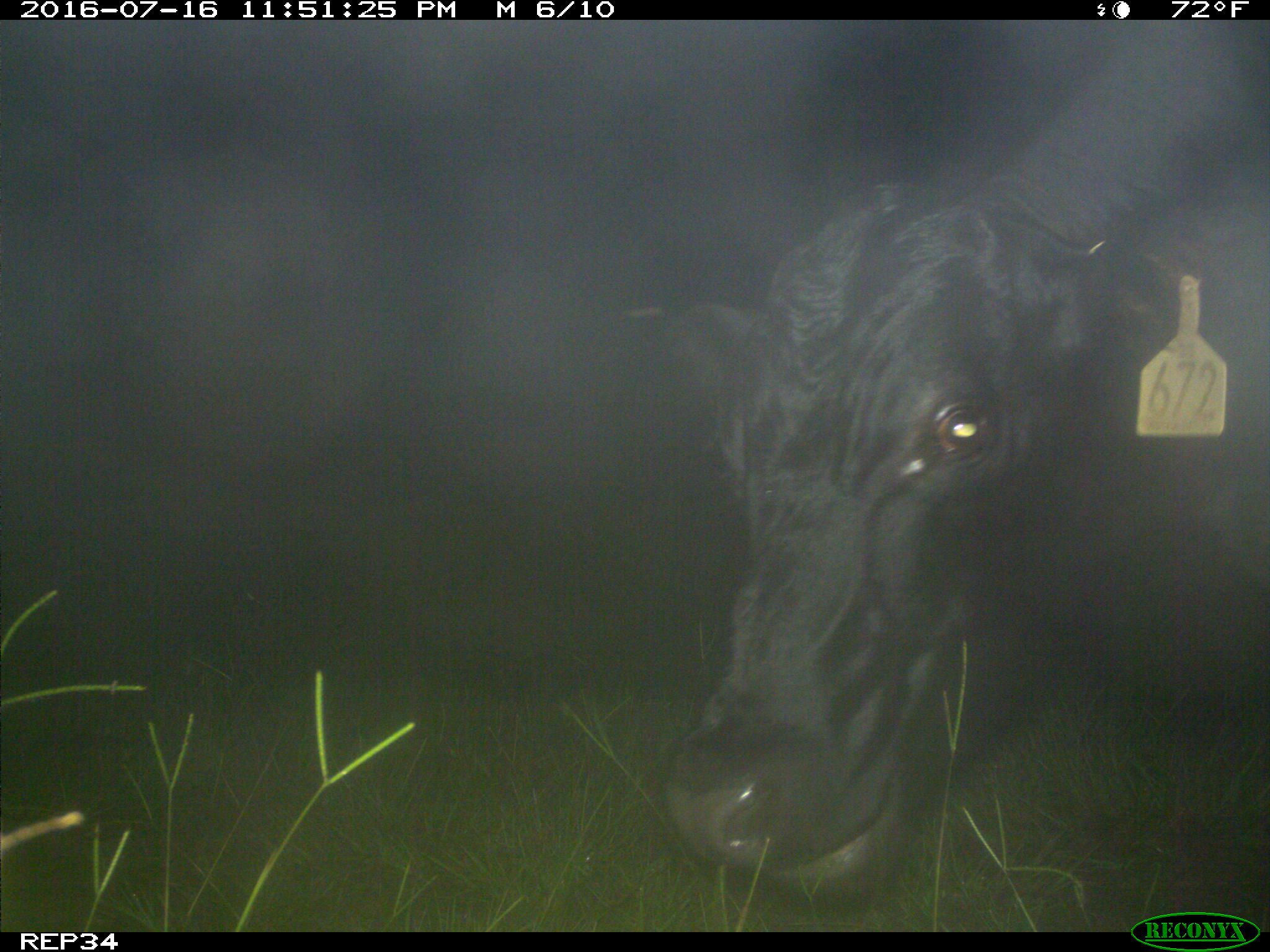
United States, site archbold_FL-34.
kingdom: Animalia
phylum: Chordata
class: Mammalia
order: Artiodactyla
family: Bovidae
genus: Bos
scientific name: Bos taurus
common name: domestic cow